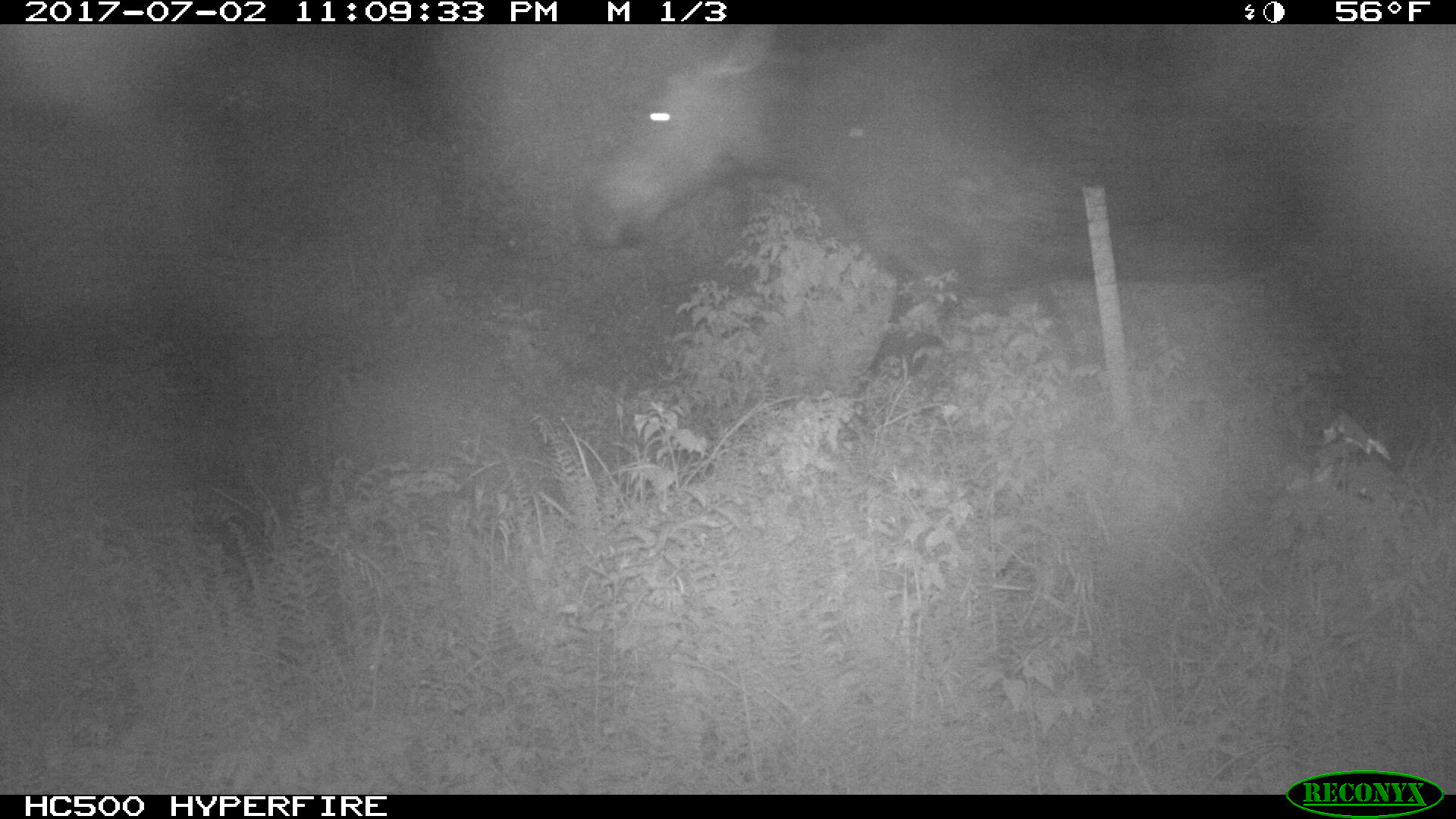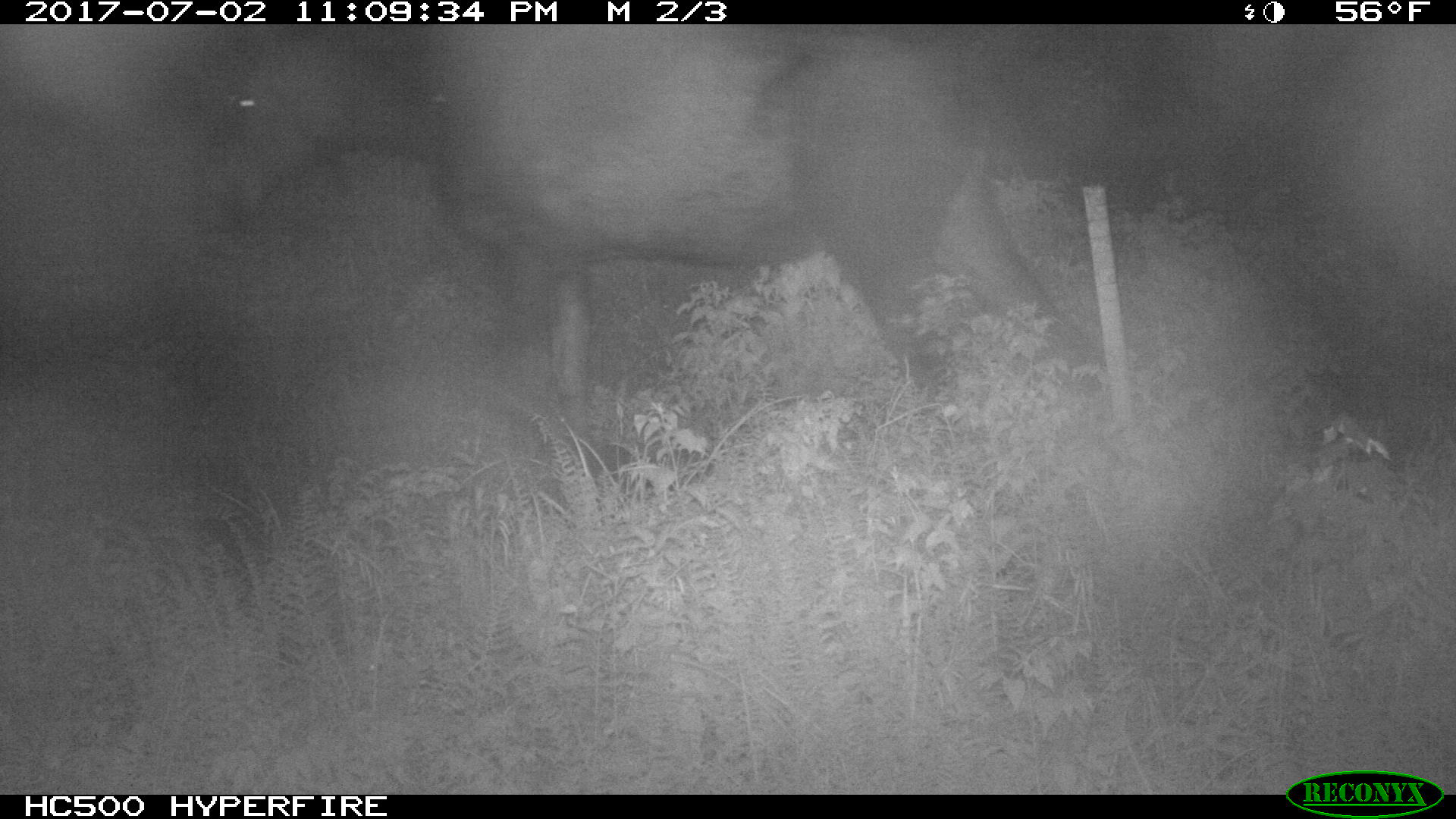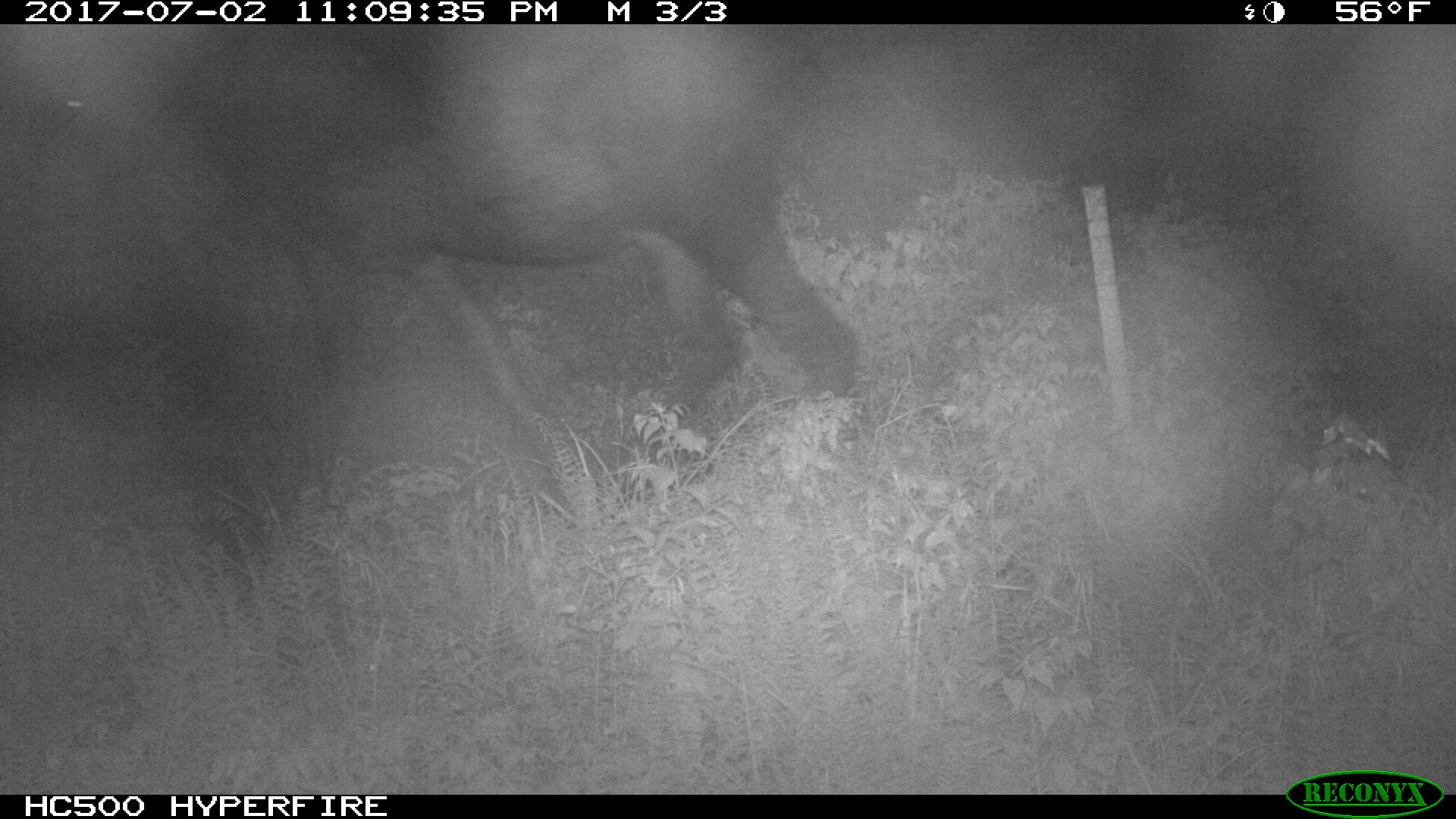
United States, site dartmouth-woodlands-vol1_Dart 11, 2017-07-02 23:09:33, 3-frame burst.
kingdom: Animalia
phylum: Chordata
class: Mammalia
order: Artiodactyla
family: Cervidae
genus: Alces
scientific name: Alces alces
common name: moose